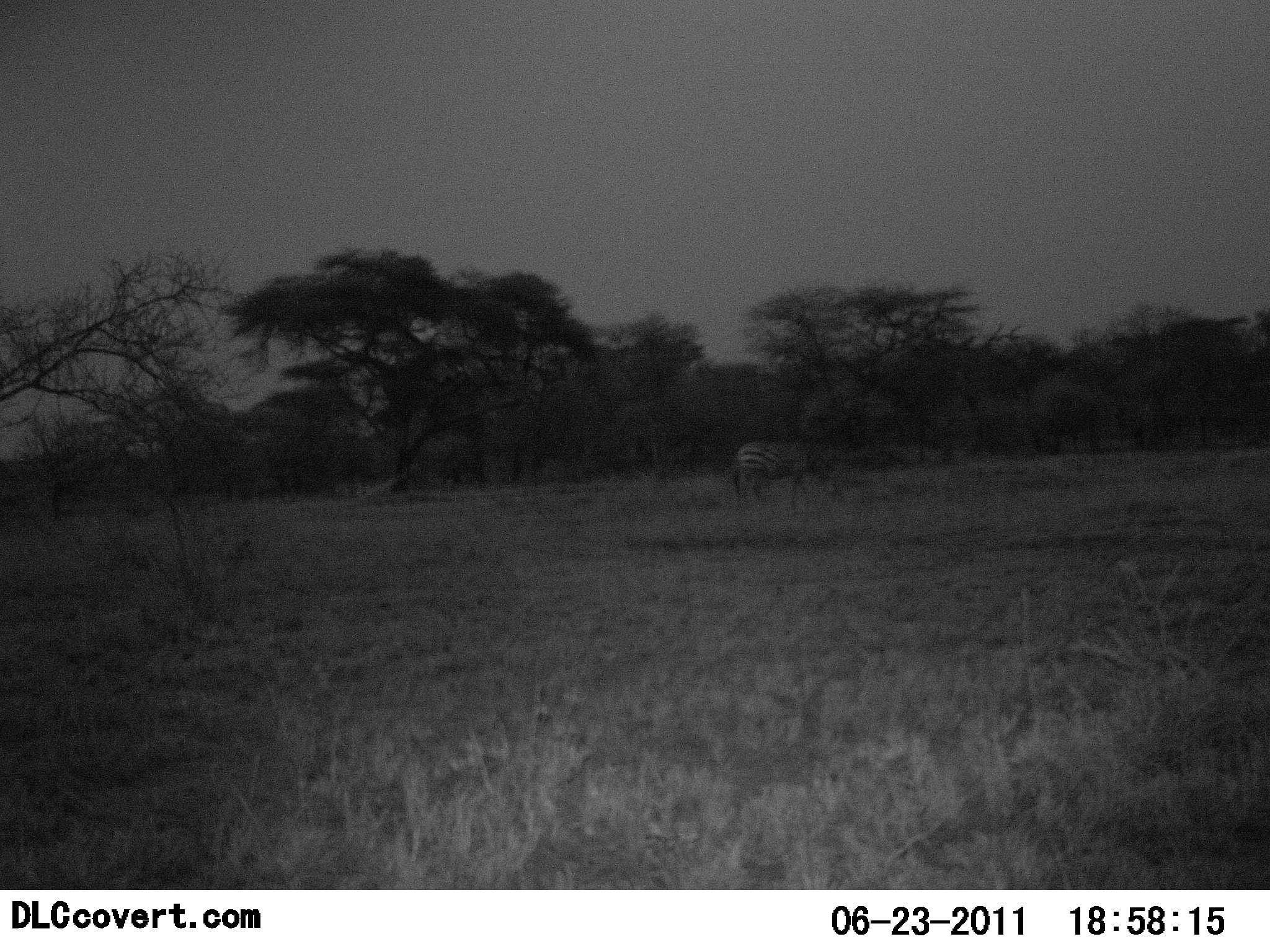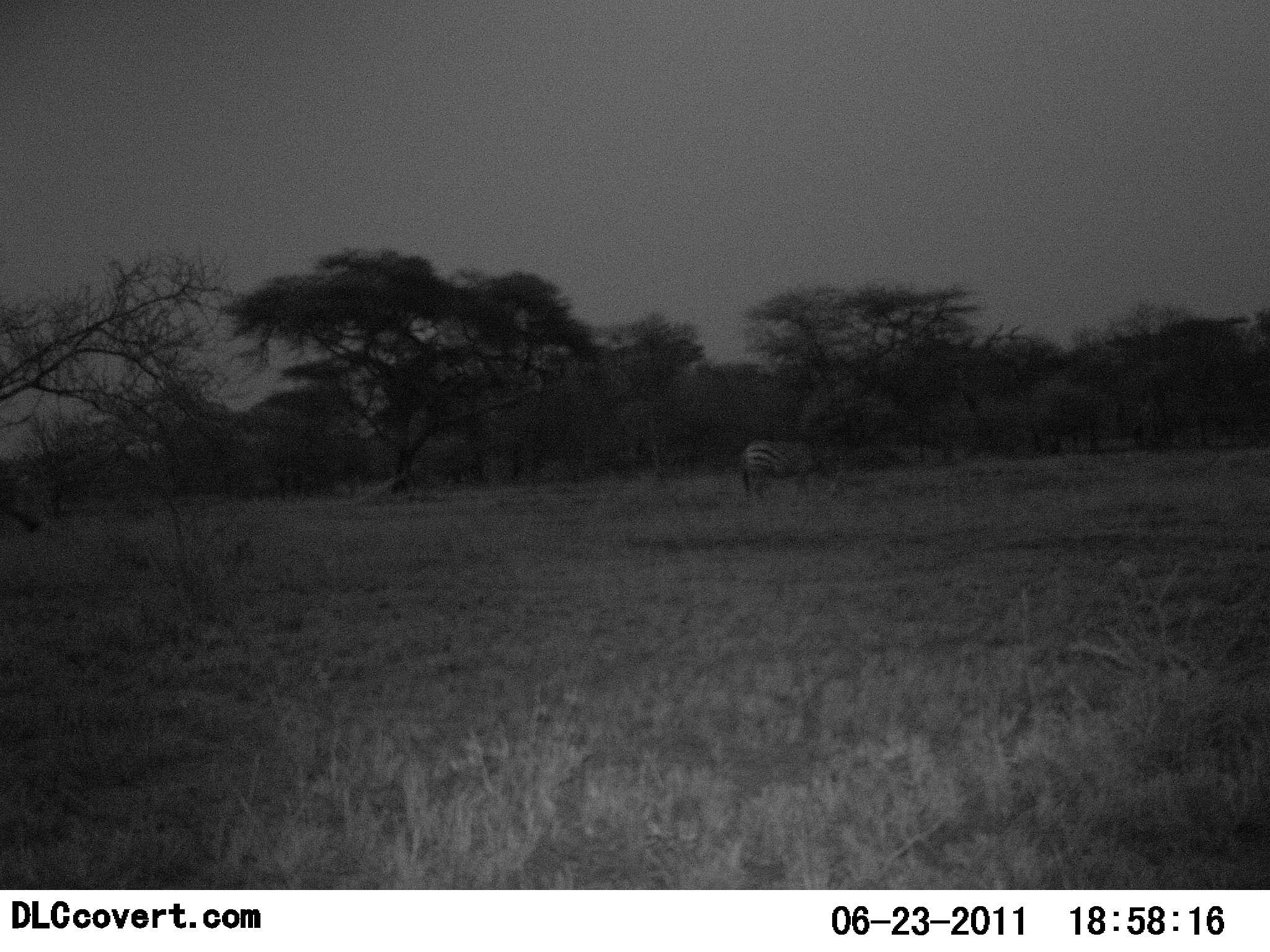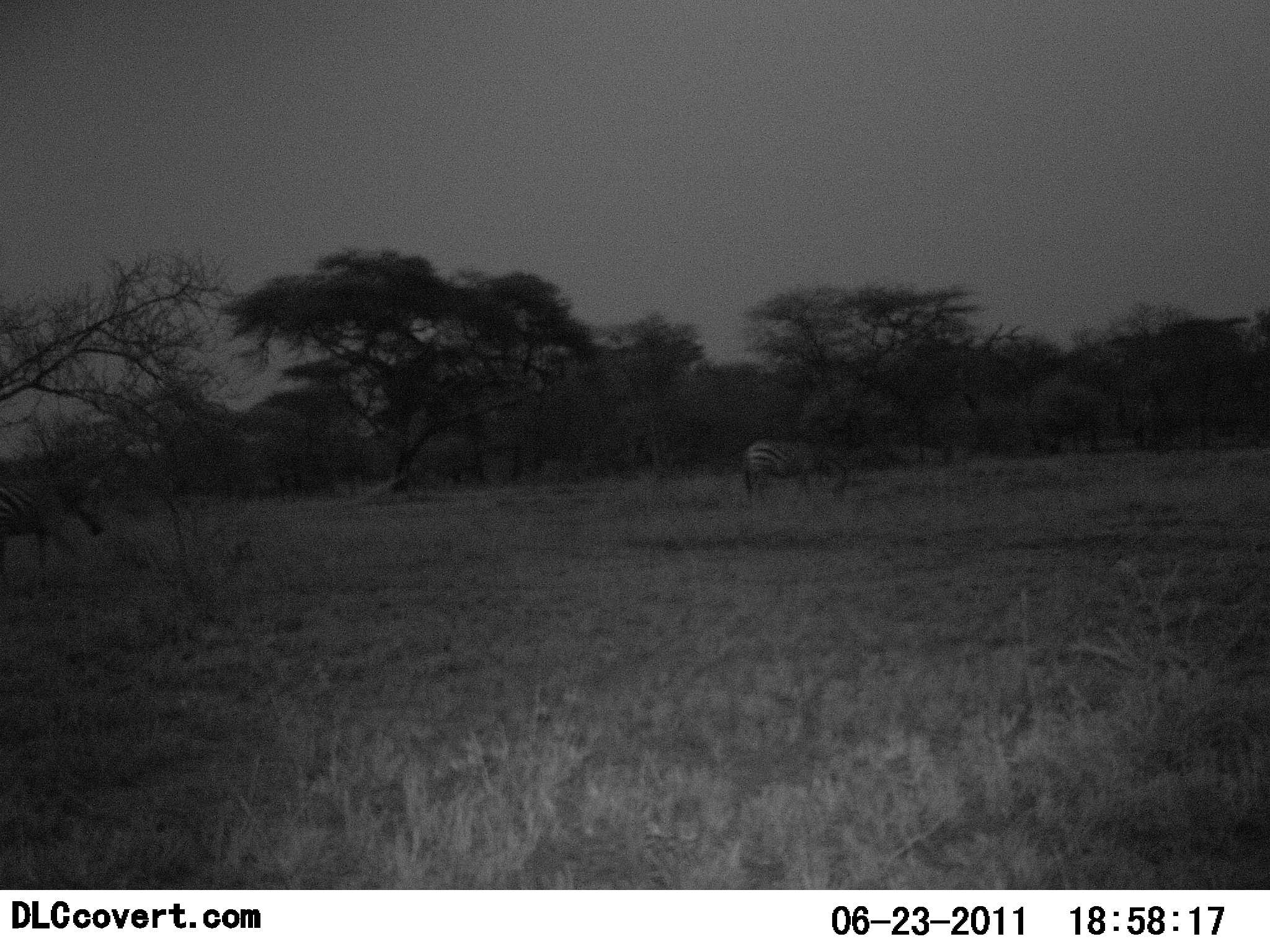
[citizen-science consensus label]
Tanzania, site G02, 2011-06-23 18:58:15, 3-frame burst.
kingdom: Animalia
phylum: Chordata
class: Mammalia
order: Perissodactyla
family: Equidae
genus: Equus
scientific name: Equus quagga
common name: plains zebra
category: zebra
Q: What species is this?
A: Zebra (plains zebra) (Equus quagga).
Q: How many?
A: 1.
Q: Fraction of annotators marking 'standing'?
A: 33%.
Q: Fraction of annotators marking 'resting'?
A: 0%.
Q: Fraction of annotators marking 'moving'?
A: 25%.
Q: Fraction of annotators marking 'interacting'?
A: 0%.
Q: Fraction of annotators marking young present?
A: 0%.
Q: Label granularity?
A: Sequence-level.